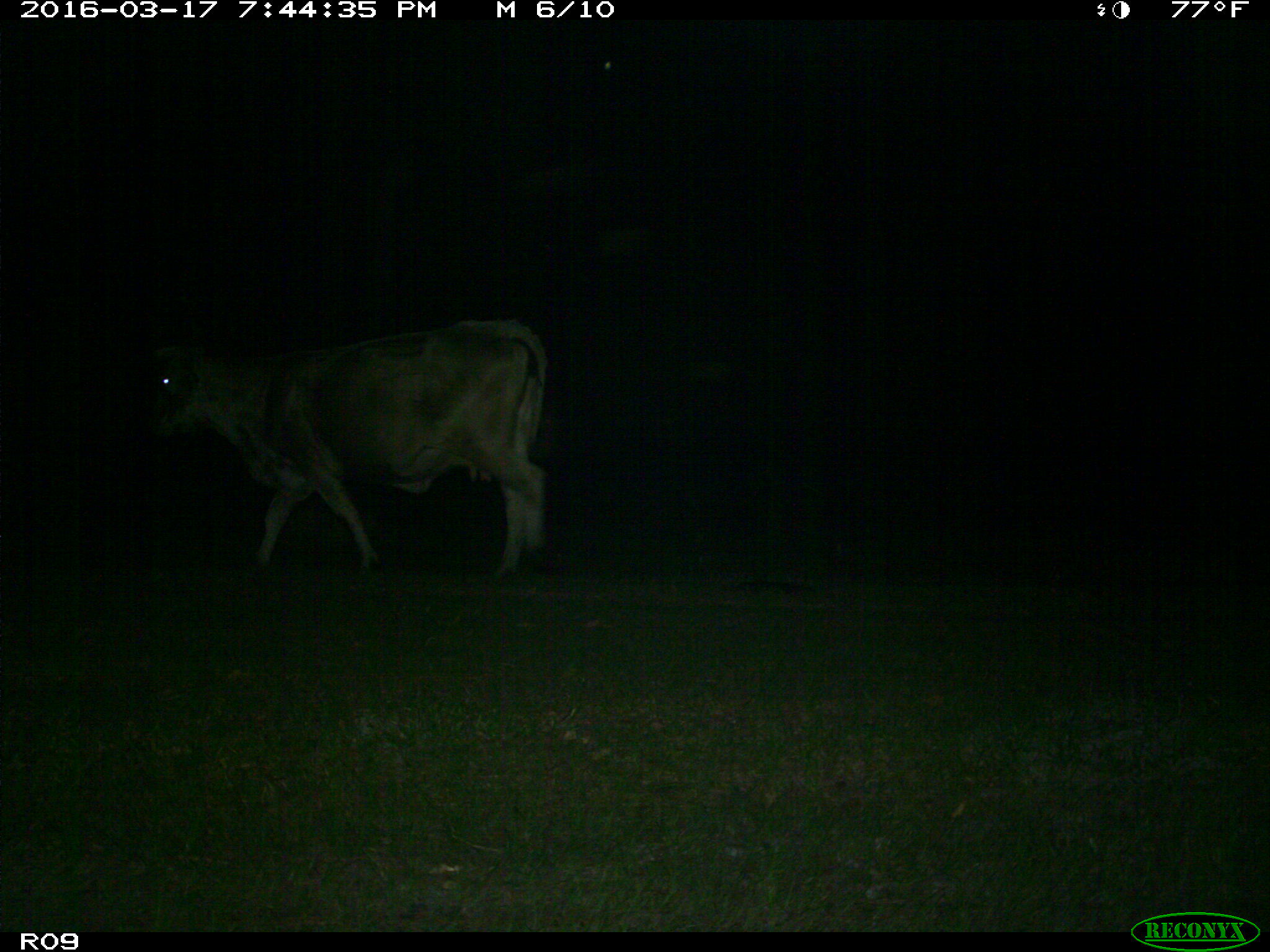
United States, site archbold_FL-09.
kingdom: Animalia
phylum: Chordata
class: Mammalia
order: Artiodactyla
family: Bovidae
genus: Bos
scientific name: Bos taurus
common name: domestic cow